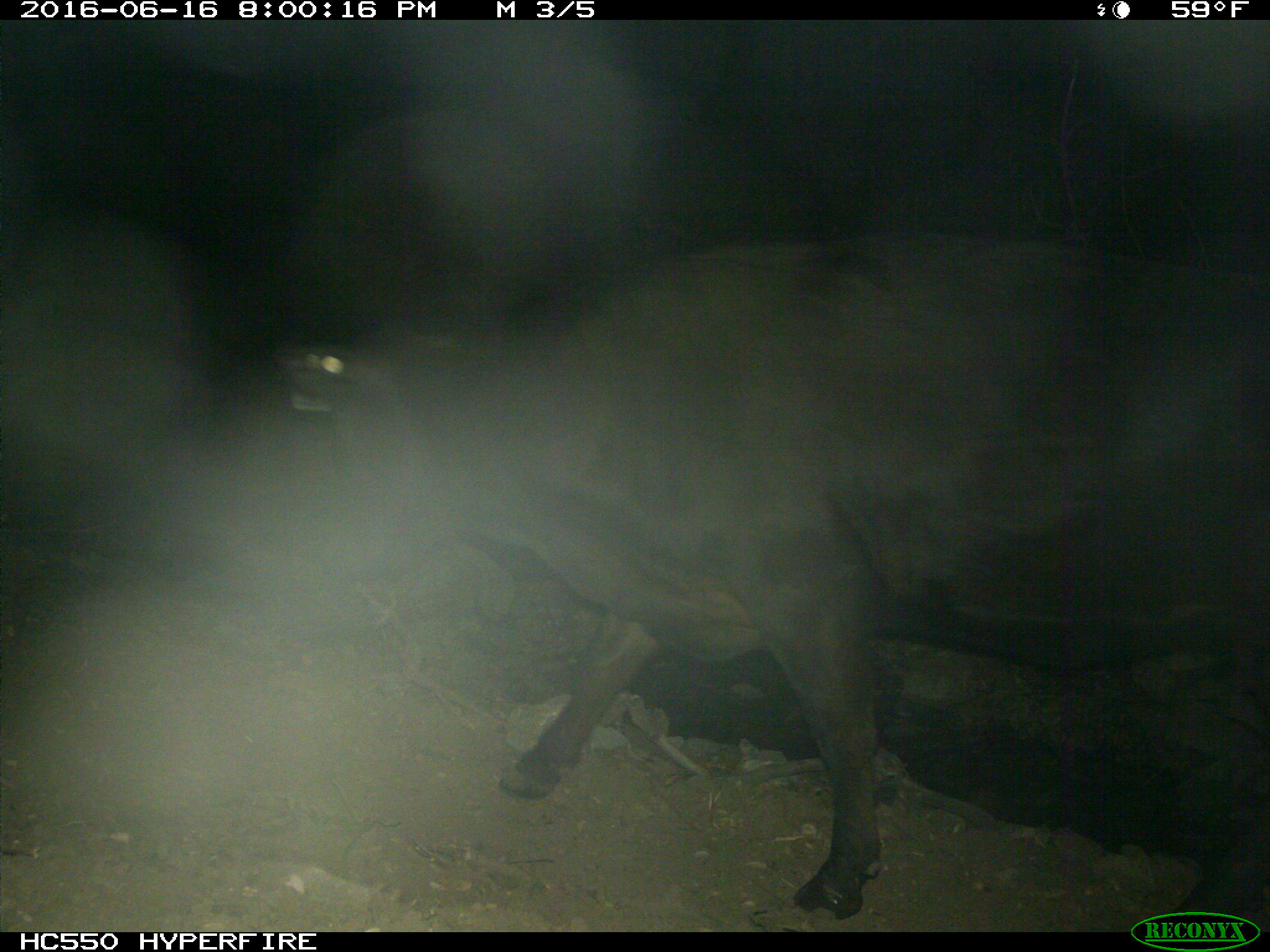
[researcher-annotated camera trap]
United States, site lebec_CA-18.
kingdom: Animalia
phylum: Chordata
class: Mammalia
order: Artiodactyla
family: Bovidae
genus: Bos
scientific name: Bos taurus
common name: domestic cow